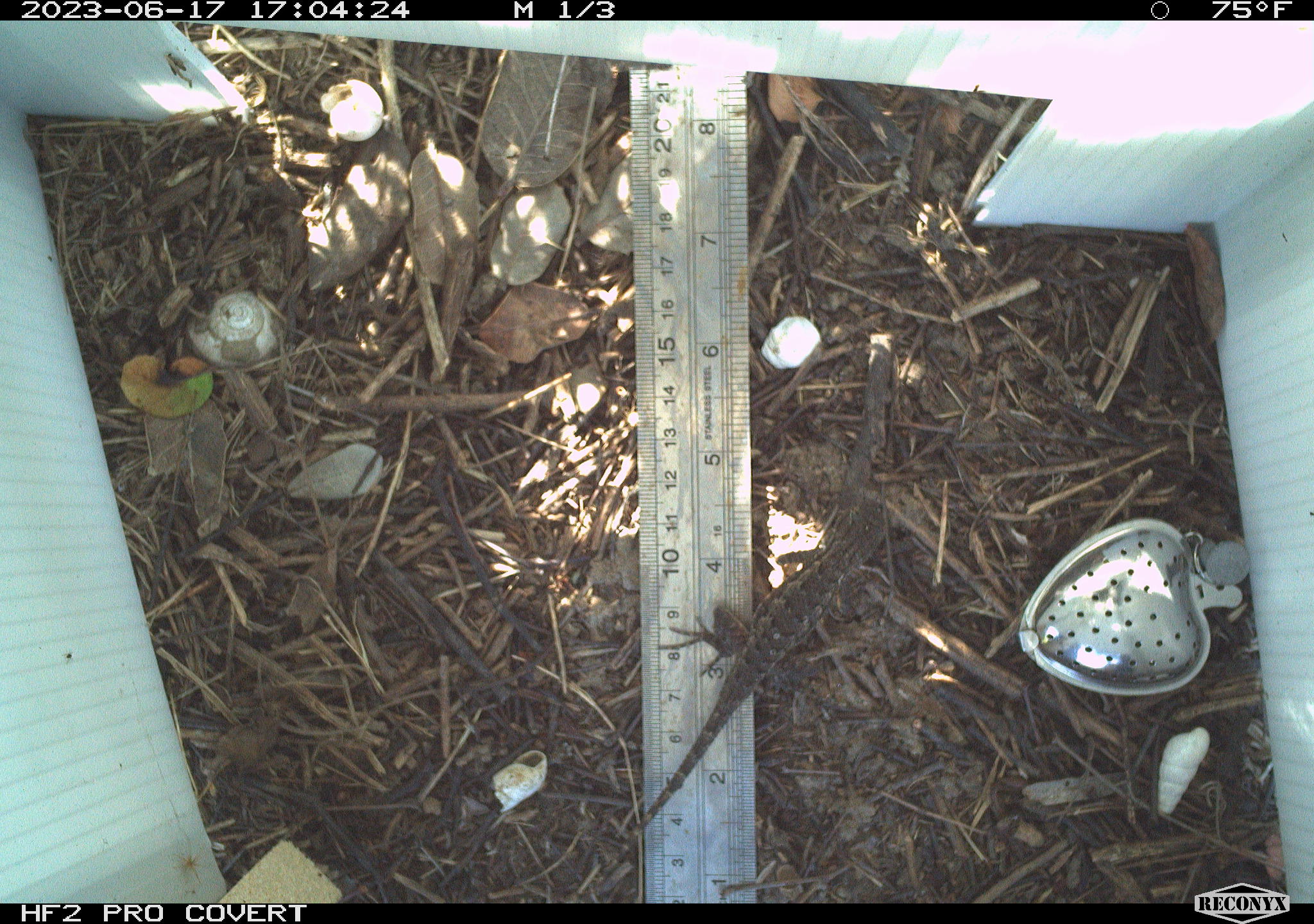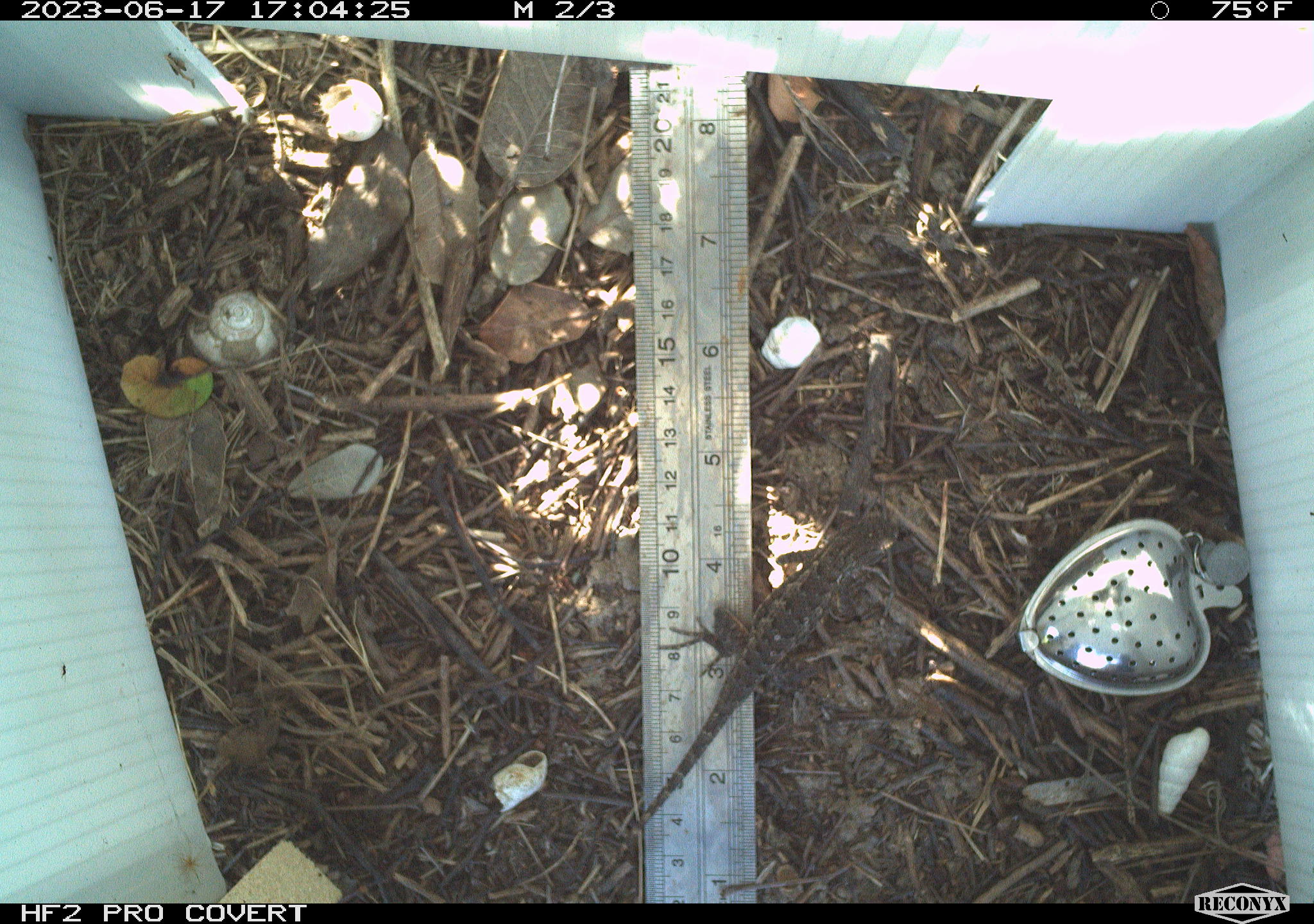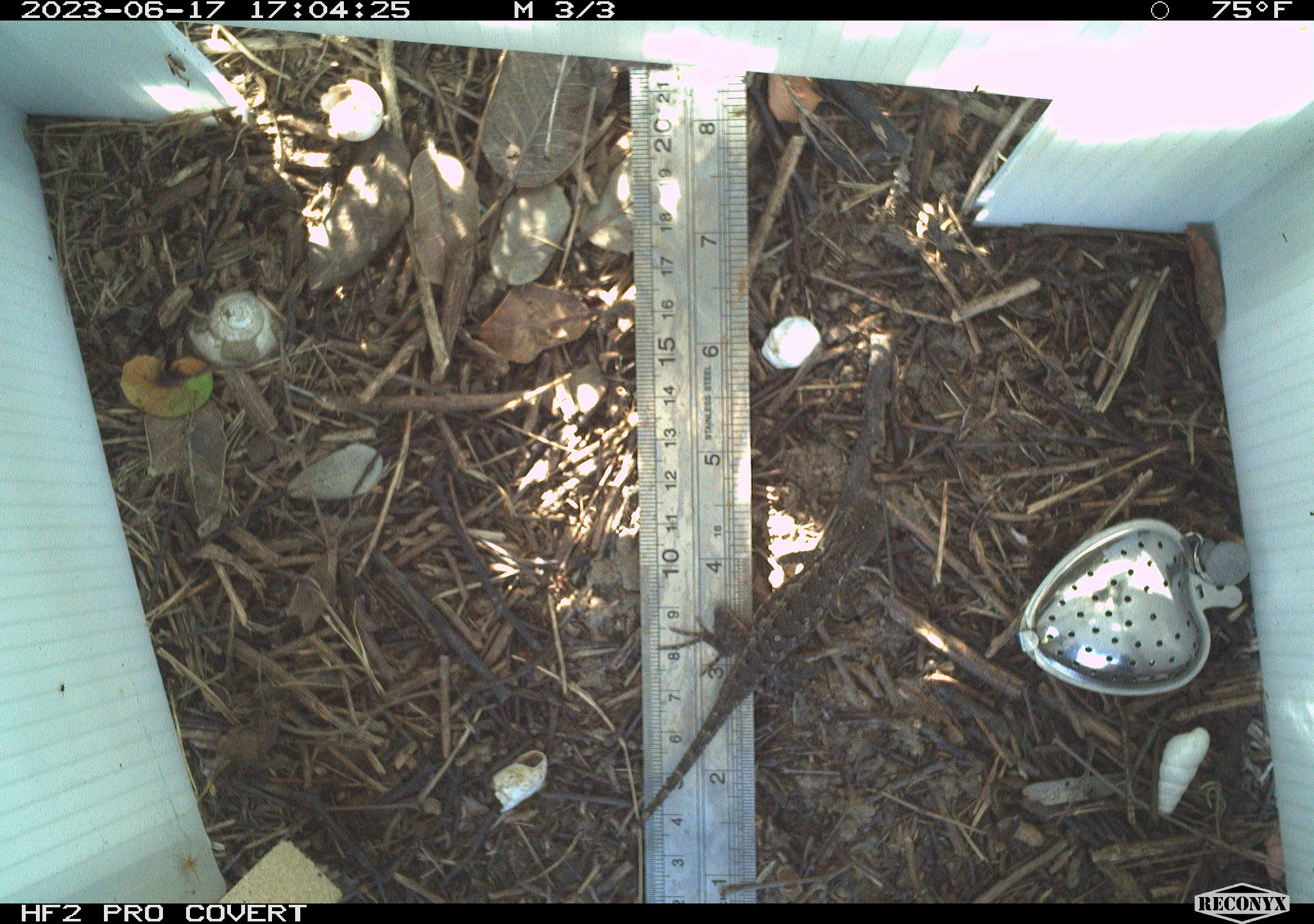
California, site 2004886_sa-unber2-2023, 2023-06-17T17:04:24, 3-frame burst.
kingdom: Animalia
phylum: Chordata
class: Reptilia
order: Squamata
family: Phrynosomatidae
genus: Sceloporus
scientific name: Sceloporus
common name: spiny lizards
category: sceloporus species